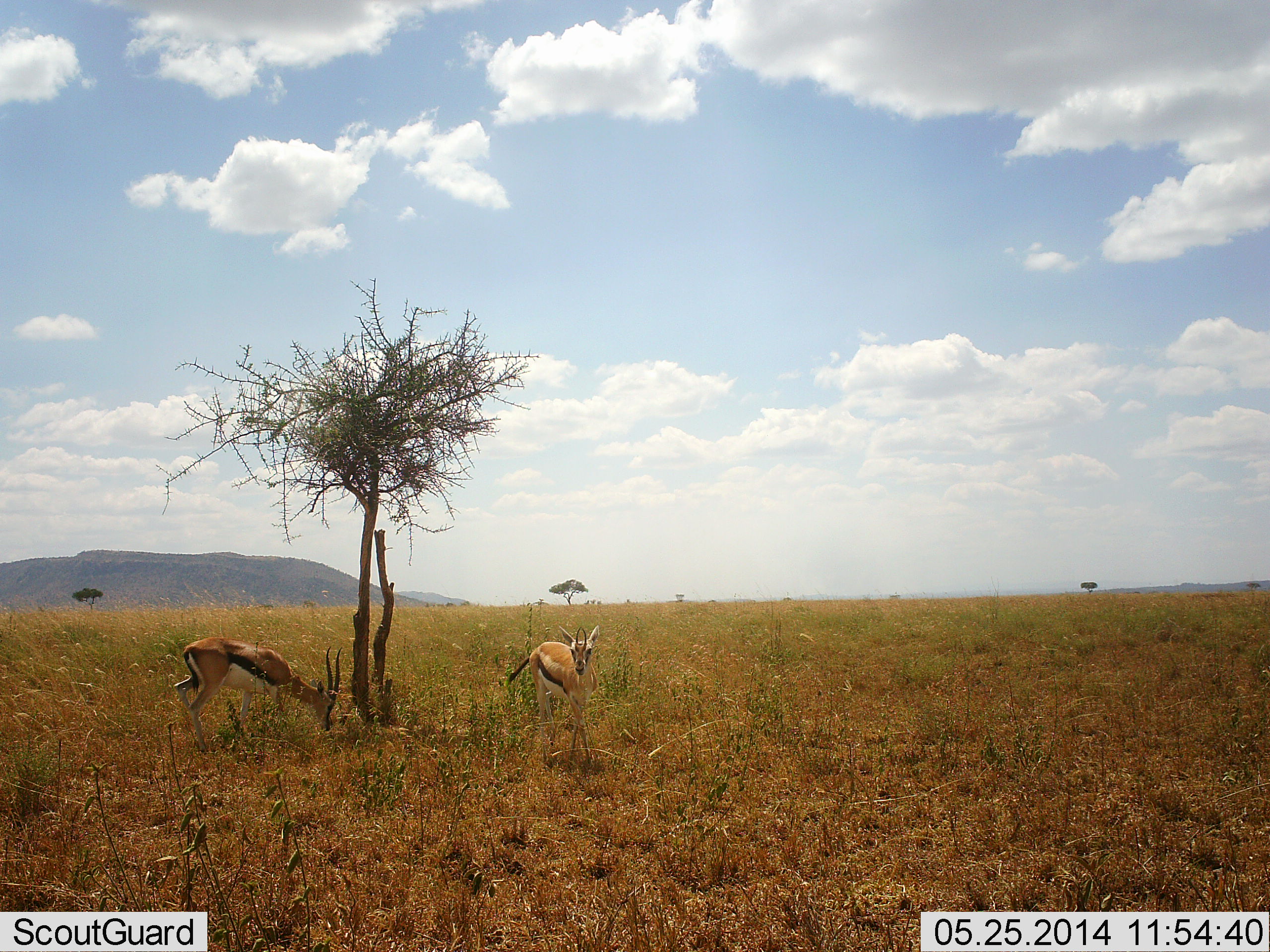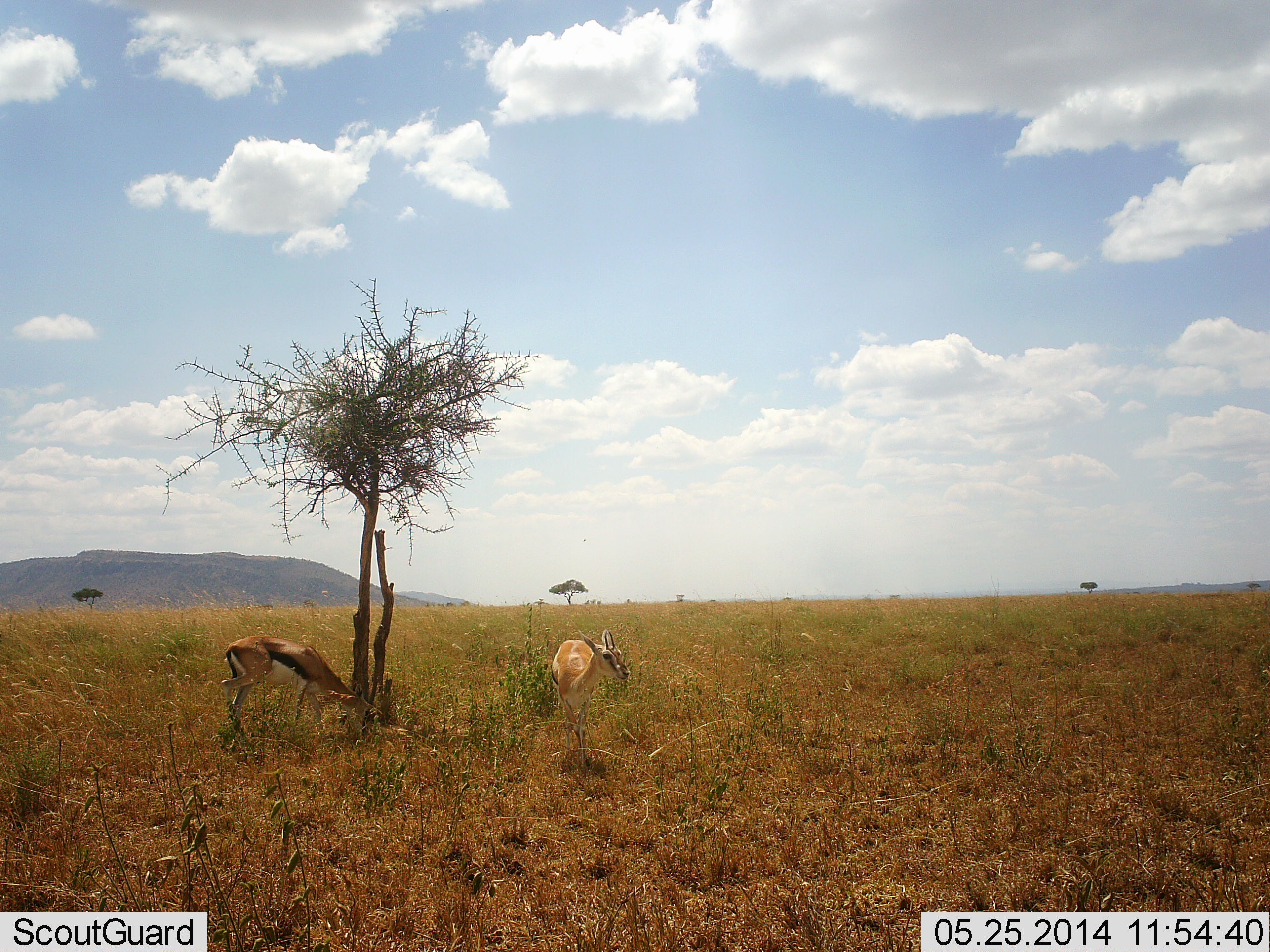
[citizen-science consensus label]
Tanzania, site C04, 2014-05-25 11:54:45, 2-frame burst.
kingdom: Animalia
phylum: Chordata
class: Mammalia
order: Artiodactyla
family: Bovidae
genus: Eudorcas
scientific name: Eudorcas thomsonii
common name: thomson's gazelle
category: gazellethomsons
Gazellethomsons (thomson's gazelle) (Eudorcas thomsonii), count 2. Behavior (volunteer vote fractions): standing 40%, resting 0%, moving 20%, interacting 0%. Young present (vote fraction): 0%. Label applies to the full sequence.